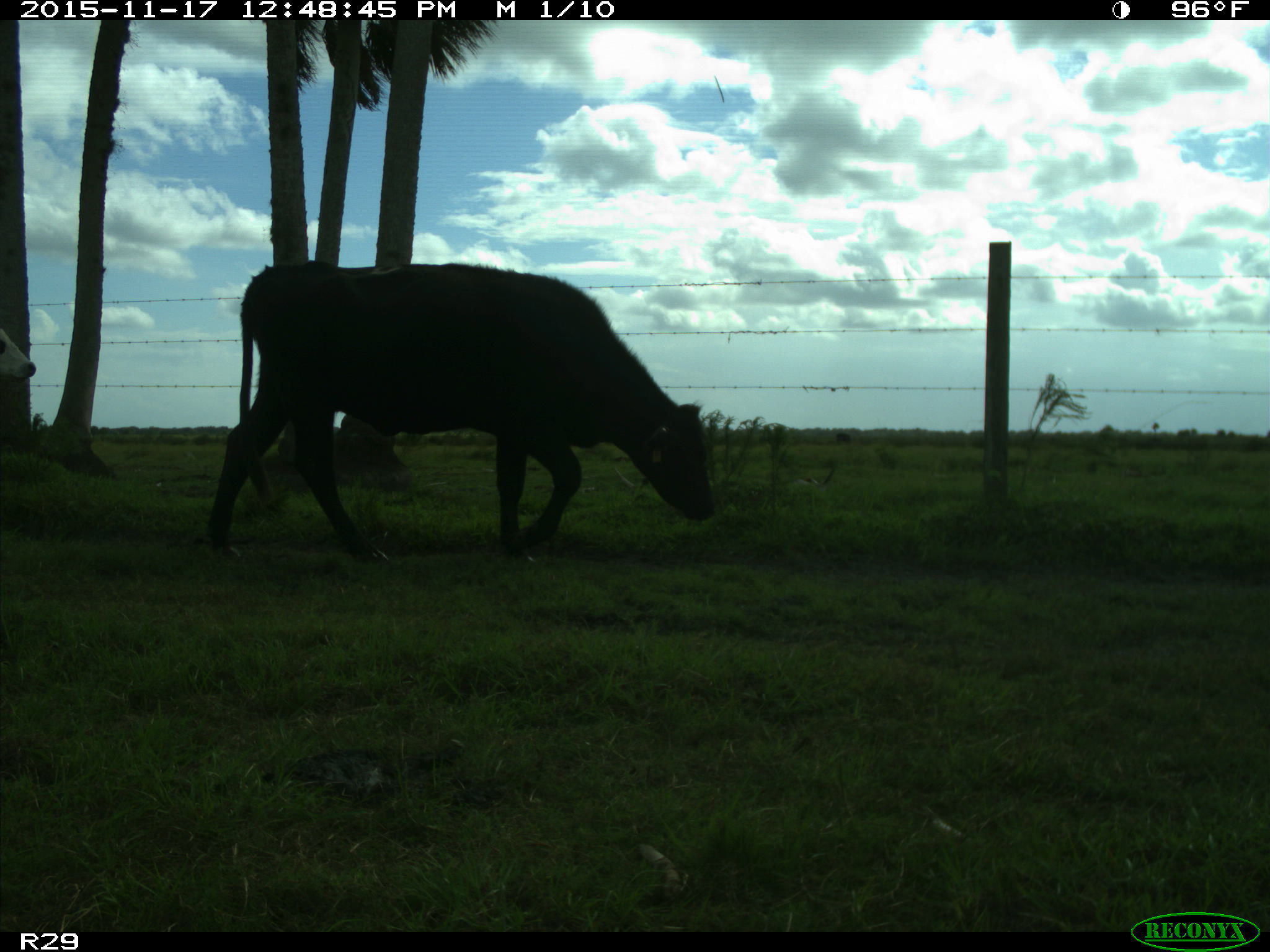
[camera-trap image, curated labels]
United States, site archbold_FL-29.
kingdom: Animalia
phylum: Chordata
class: Mammalia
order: Artiodactyla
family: Bovidae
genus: Bos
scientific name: Bos taurus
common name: domestic cow